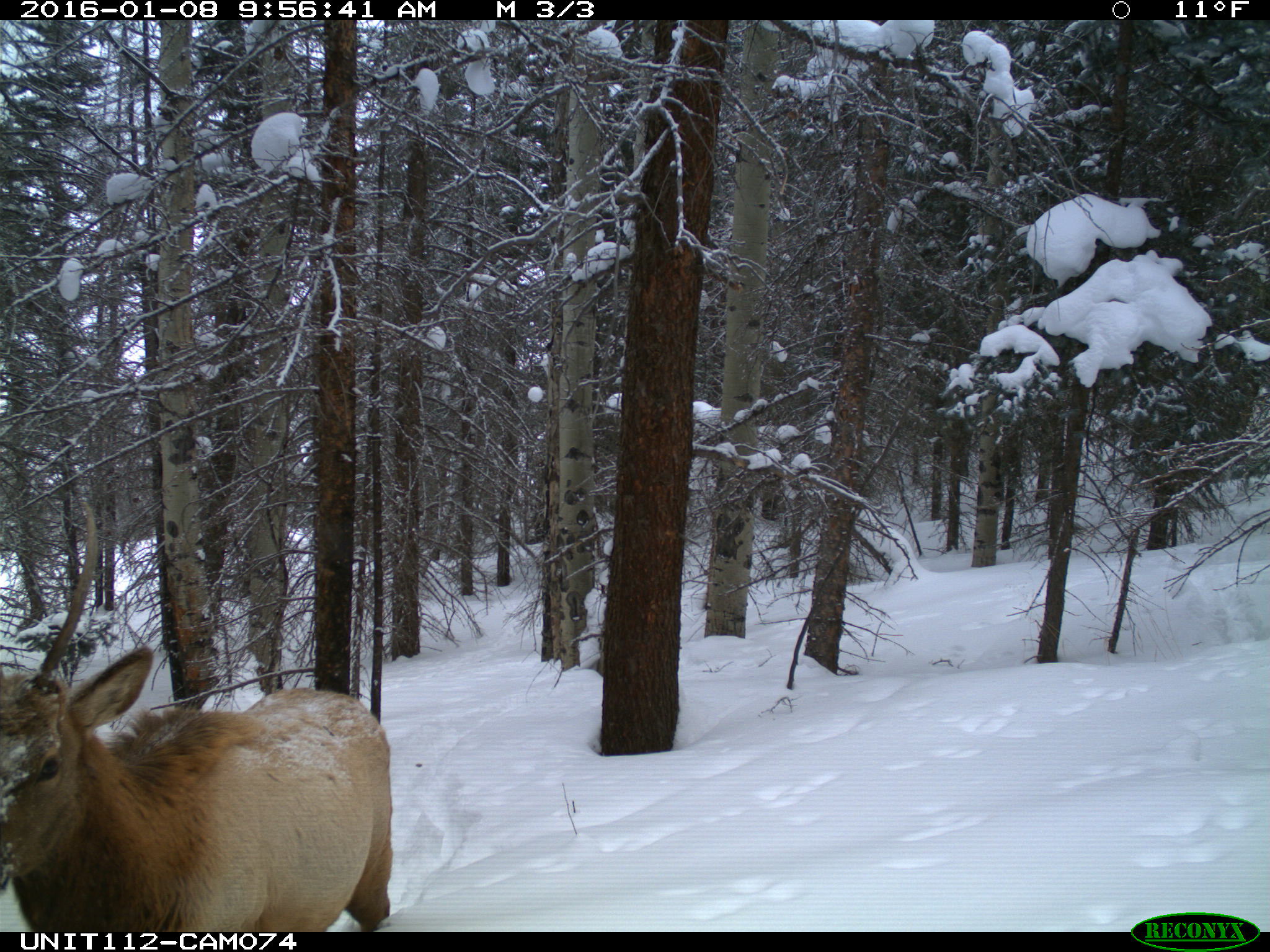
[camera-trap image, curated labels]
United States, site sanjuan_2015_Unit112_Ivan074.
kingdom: Animalia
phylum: Chordata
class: Mammalia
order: Artiodactyla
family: Cervidae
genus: Cervus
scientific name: Cervus elaphus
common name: red deer